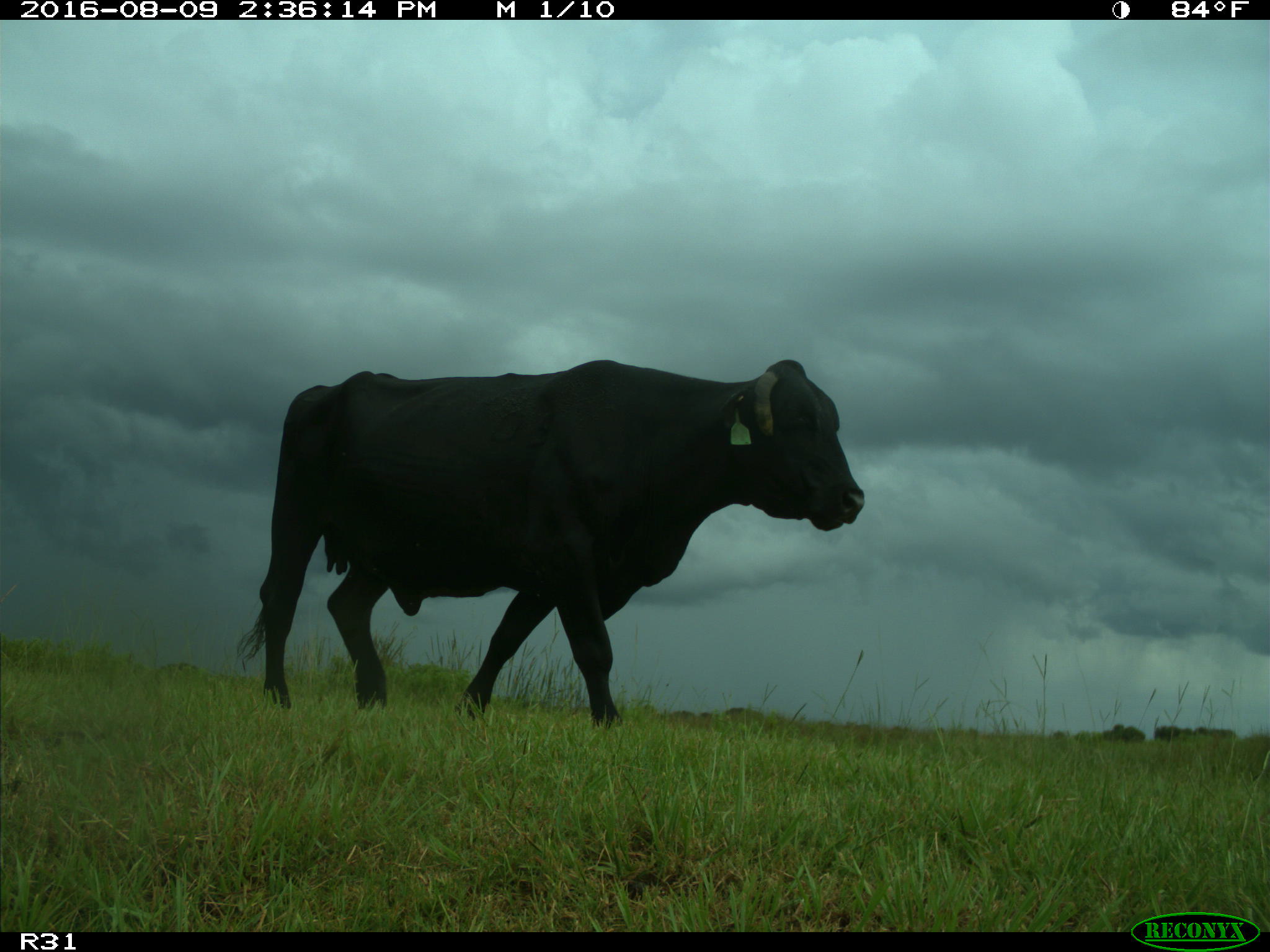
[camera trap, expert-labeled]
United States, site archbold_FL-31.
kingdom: Animalia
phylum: Chordata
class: Mammalia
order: Artiodactyla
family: Bovidae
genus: Bos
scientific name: Bos taurus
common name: domestic cow